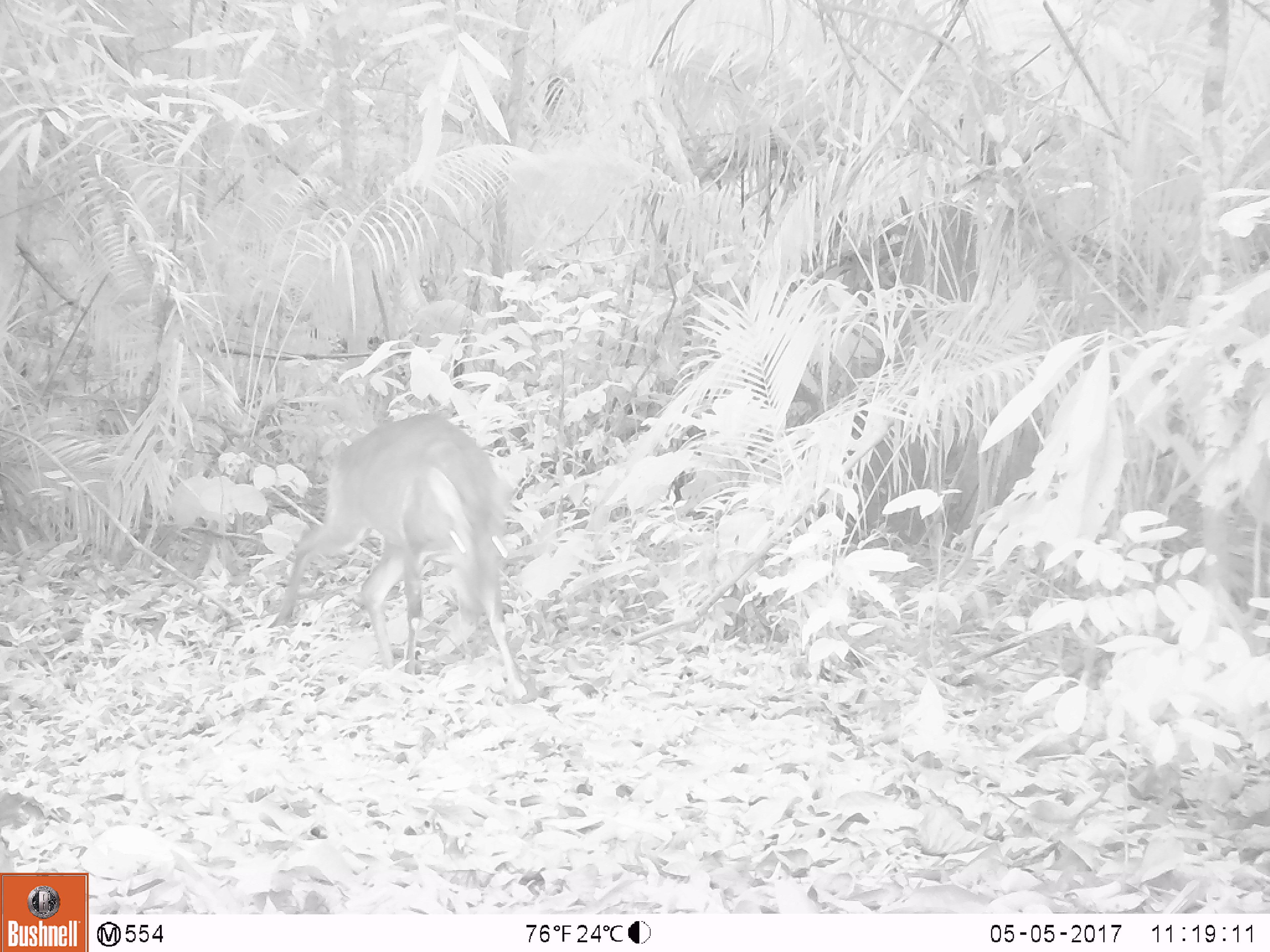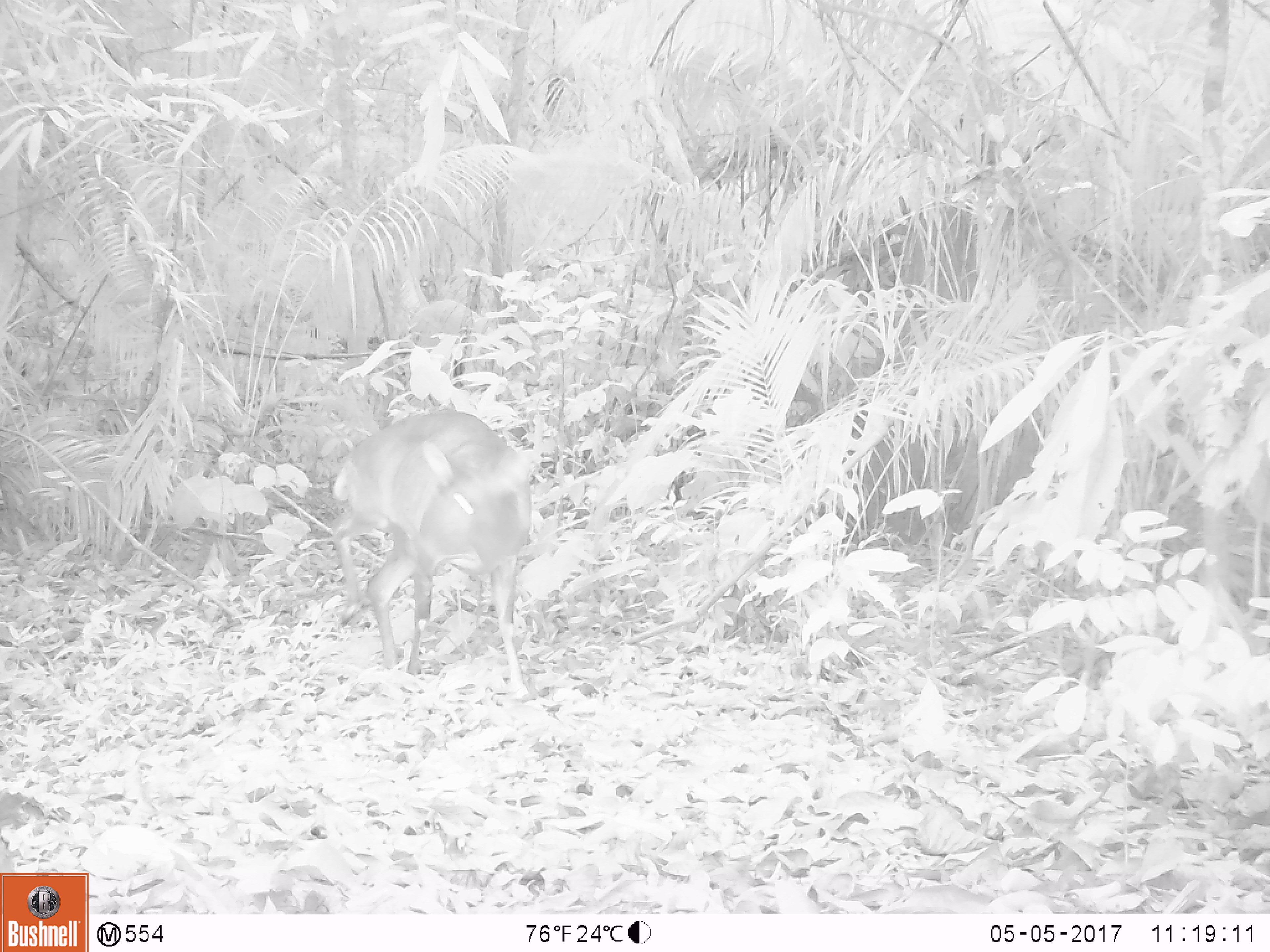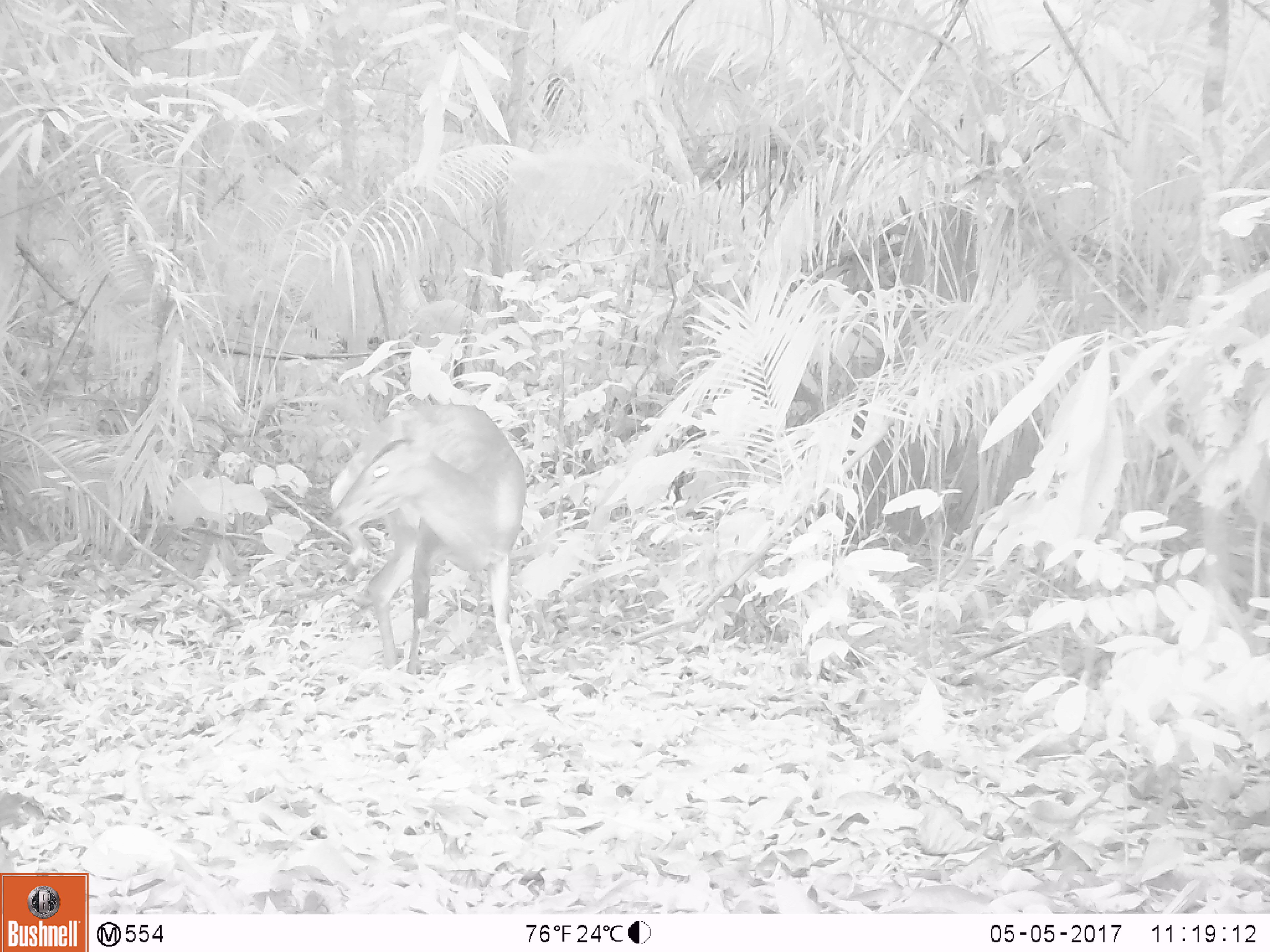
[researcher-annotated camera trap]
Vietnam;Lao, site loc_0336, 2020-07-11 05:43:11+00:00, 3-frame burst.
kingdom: Animalia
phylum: Chordata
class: Mammalia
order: Artiodactyla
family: Cervidae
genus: Muntiacus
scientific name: Muntiacus vuquangensis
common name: large-antlered muntjac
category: large antlered muntjac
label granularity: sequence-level